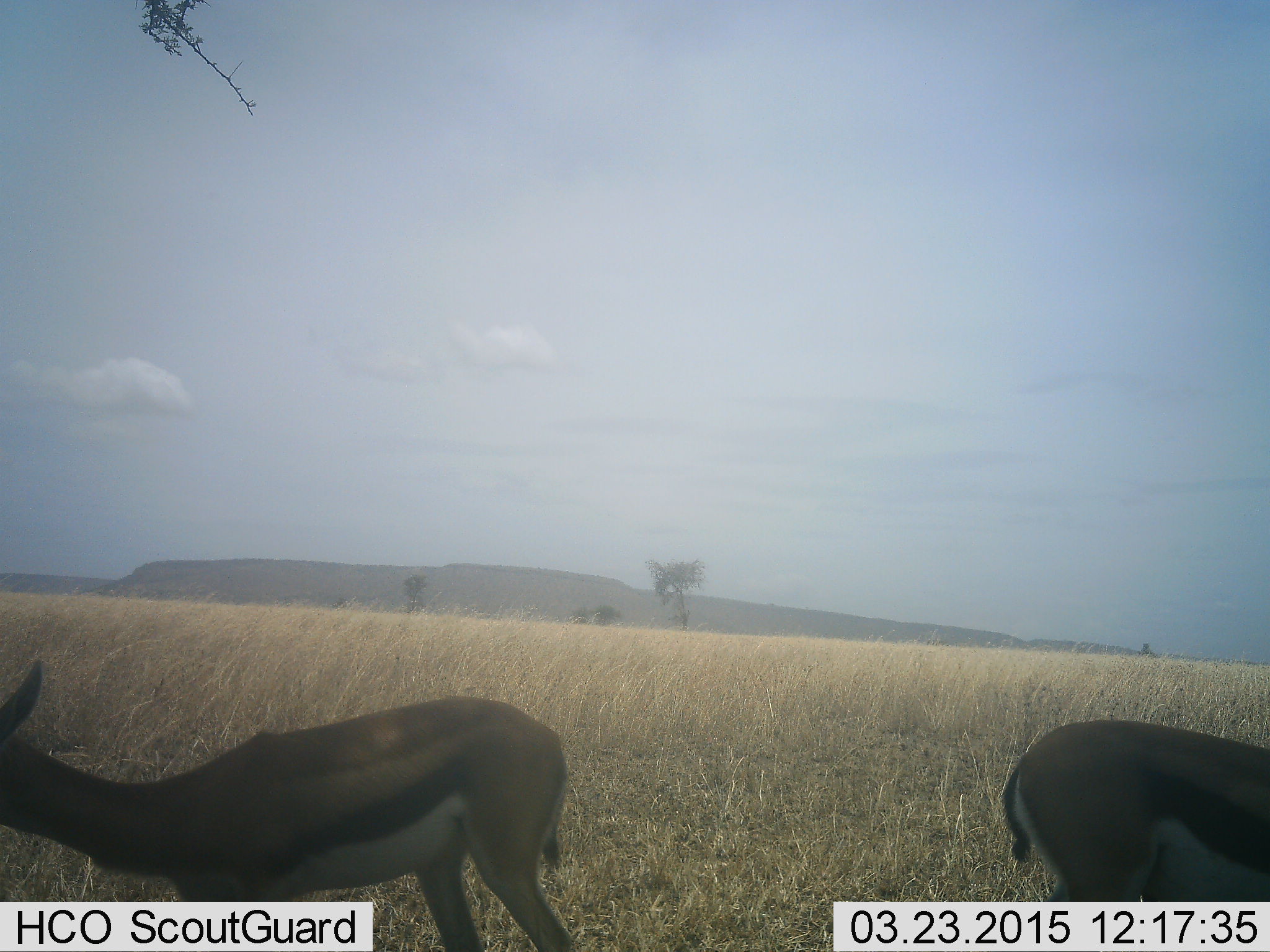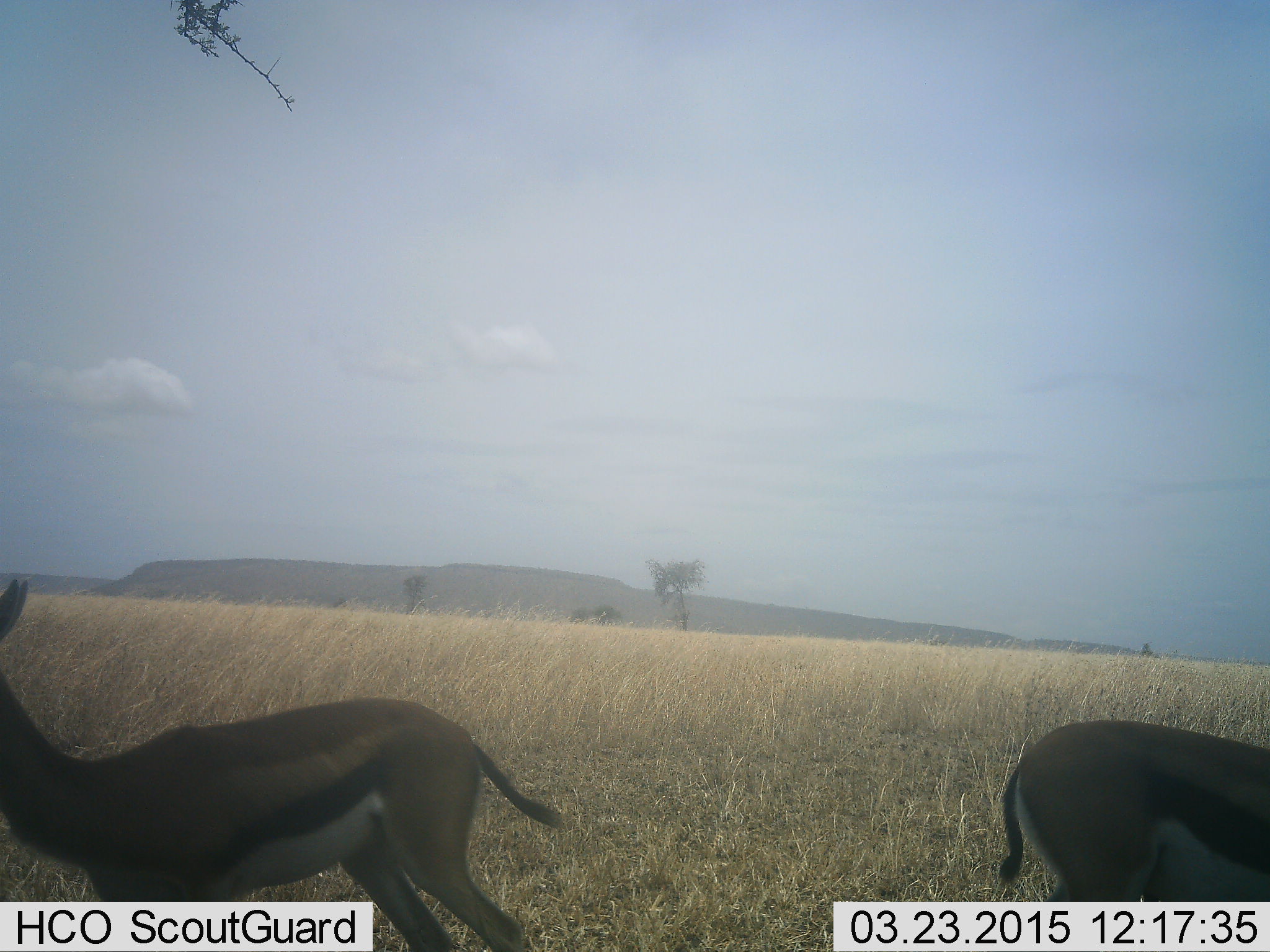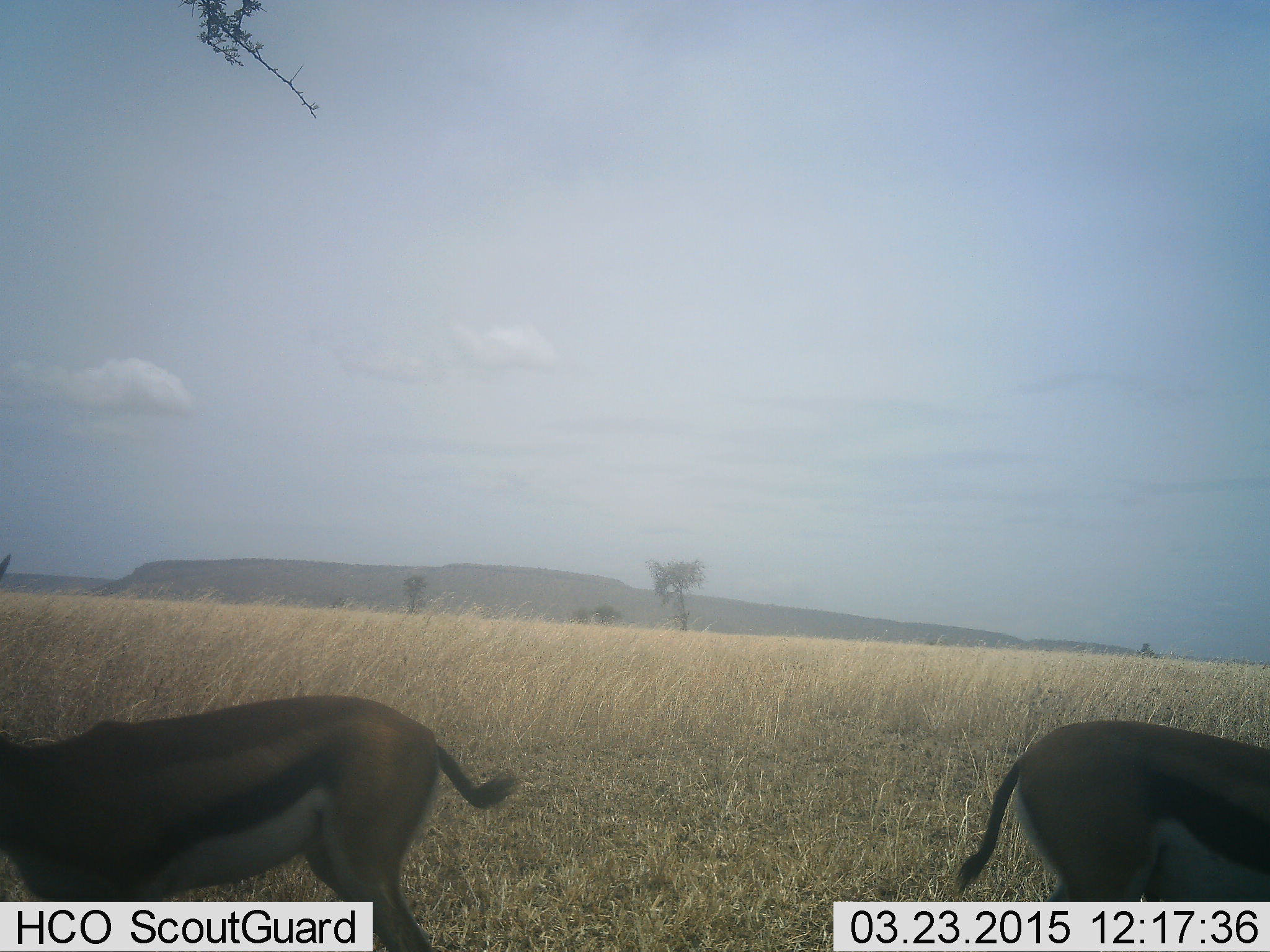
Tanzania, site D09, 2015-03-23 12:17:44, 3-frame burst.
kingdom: Animalia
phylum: Chordata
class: Mammalia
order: Artiodactyla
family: Bovidae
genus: Eudorcas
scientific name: Eudorcas thomsonii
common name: thomson's gazelle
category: gazellethomsons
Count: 2.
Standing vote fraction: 80%.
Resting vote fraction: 0%.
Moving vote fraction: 10%.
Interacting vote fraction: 20%.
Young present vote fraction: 0%.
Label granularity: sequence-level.